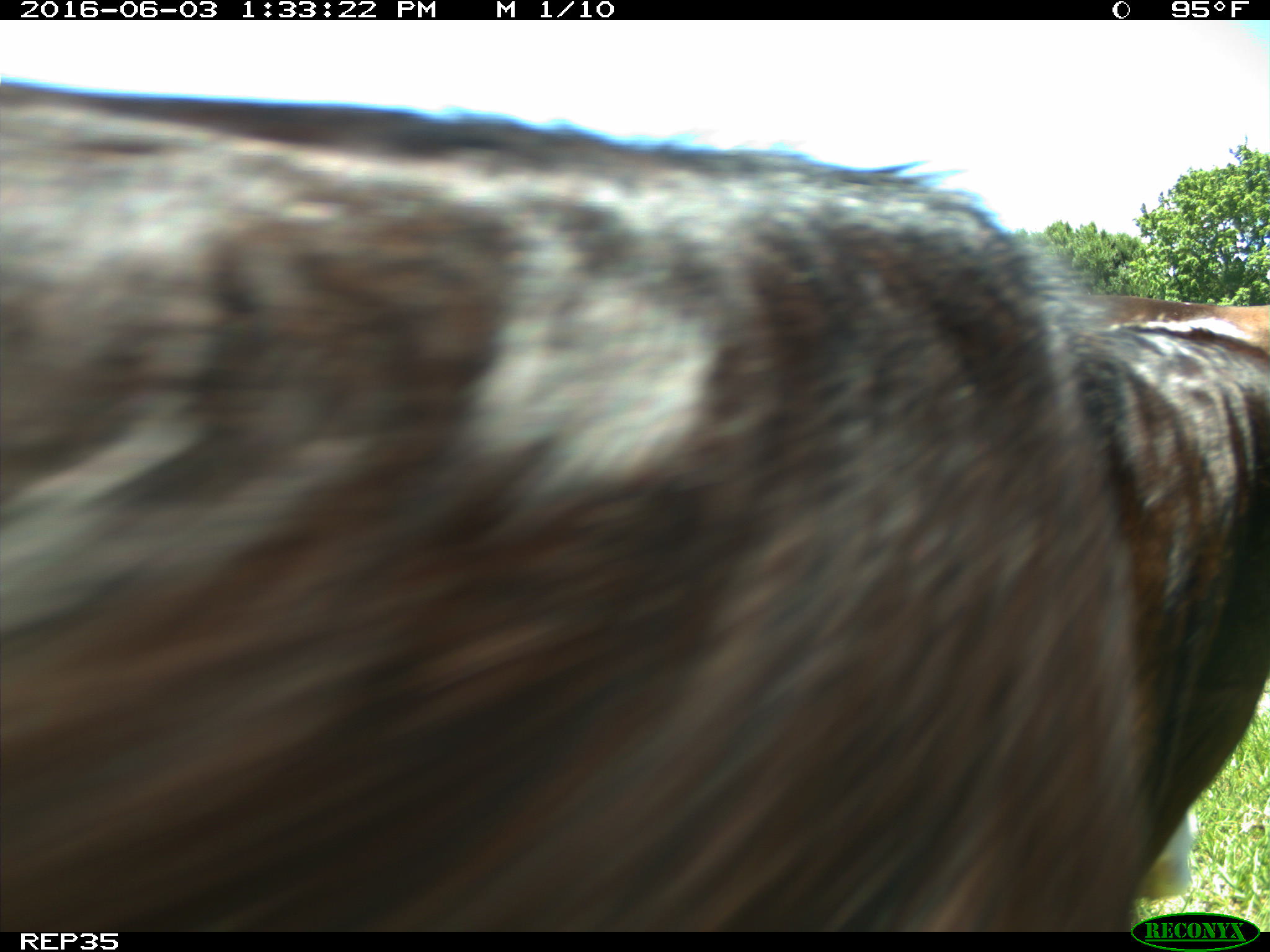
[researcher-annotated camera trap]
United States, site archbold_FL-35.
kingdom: Animalia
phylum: Chordata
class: Mammalia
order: Artiodactyla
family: Bovidae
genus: Bos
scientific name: Bos taurus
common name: domestic cow